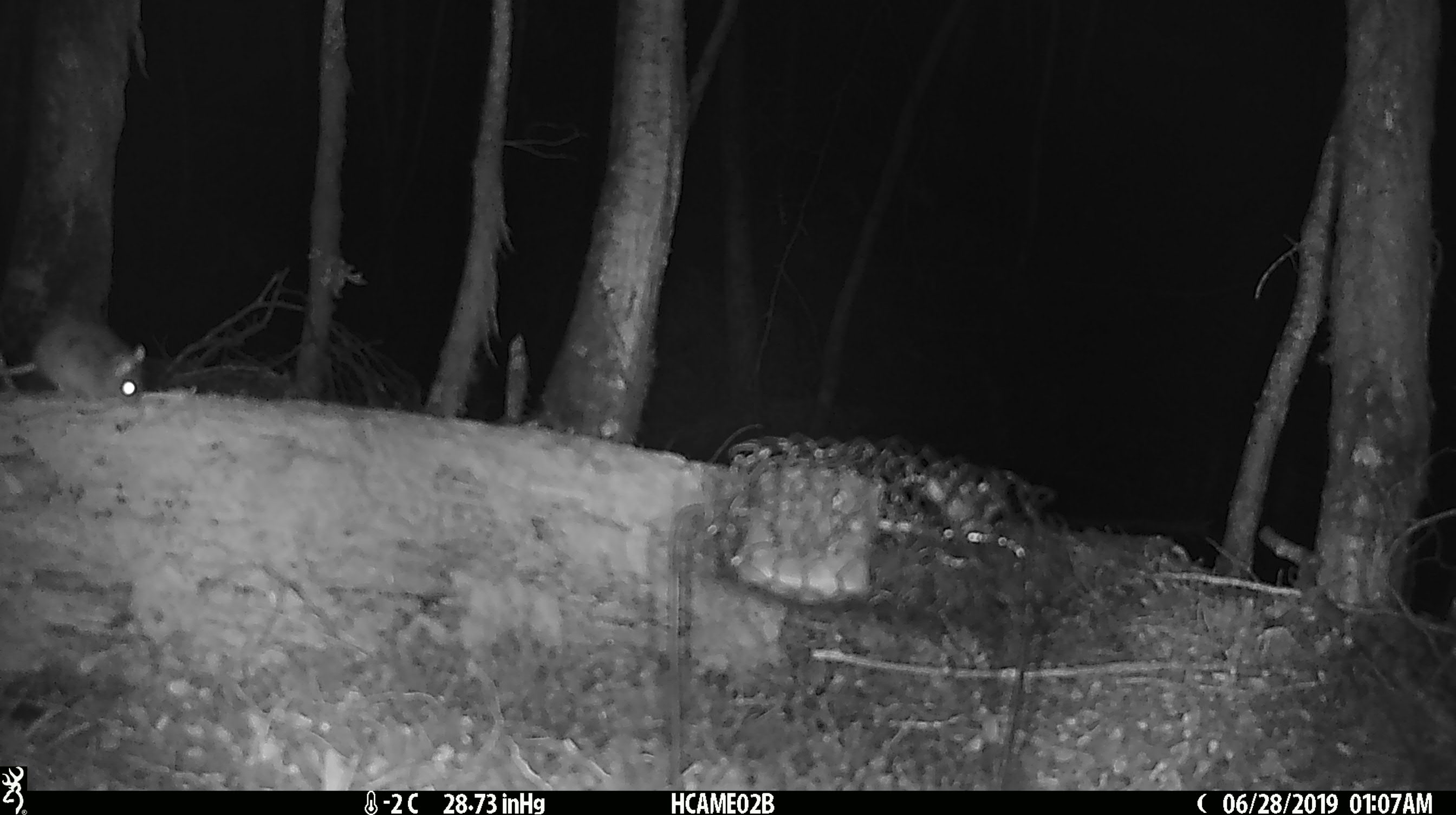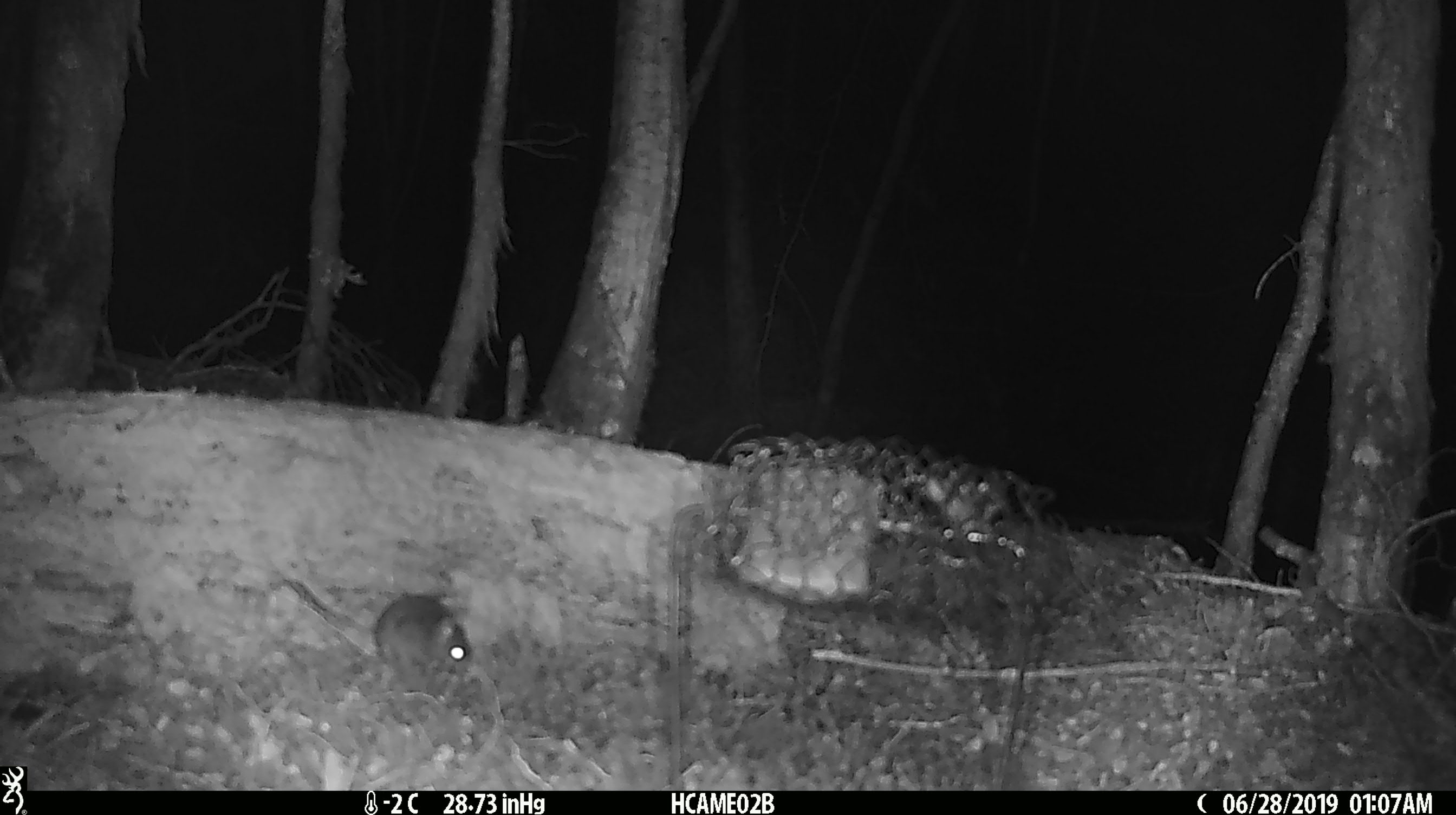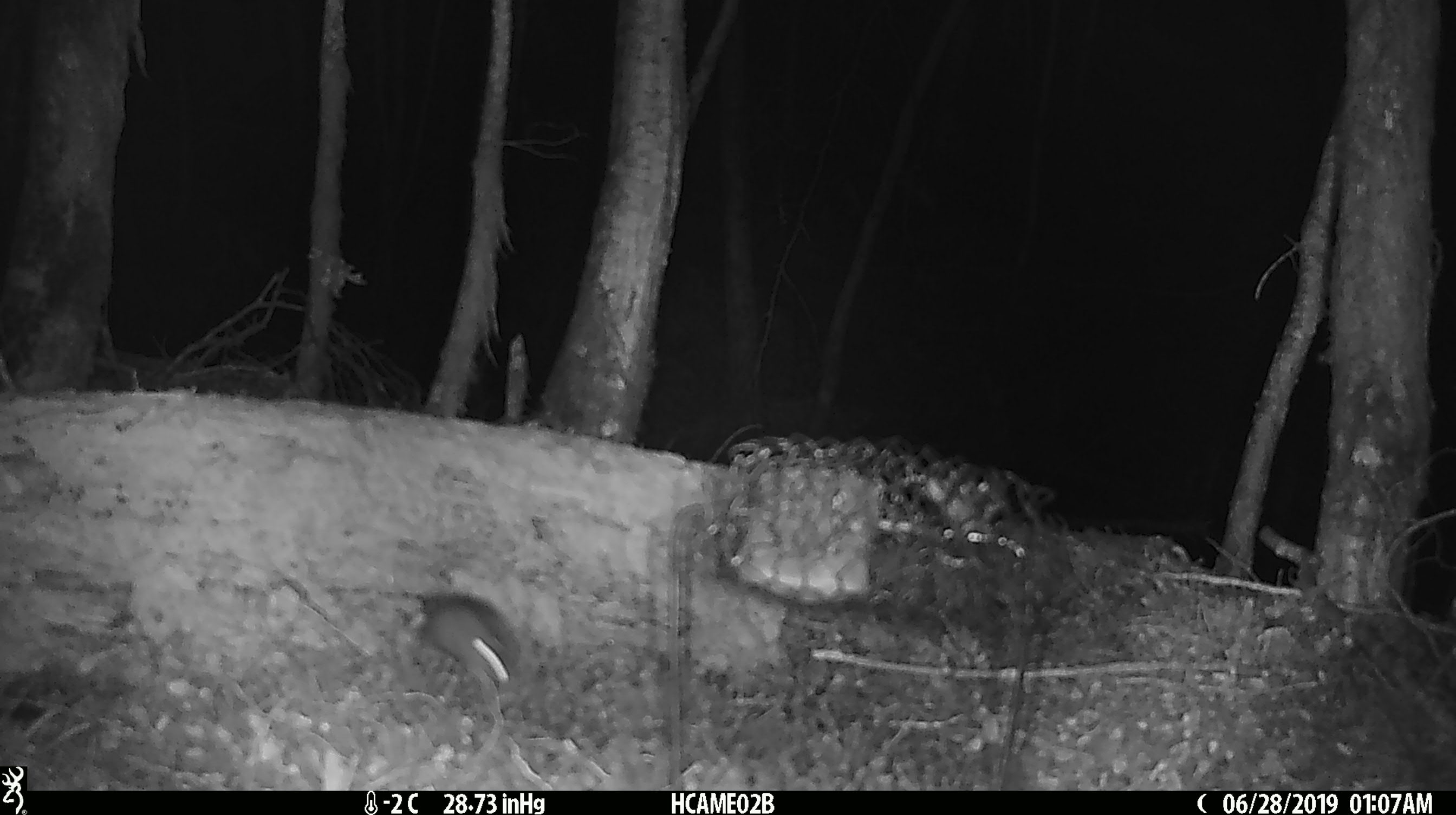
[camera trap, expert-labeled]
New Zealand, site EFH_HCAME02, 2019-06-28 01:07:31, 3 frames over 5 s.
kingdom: Animalia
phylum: Chordata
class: Mammalia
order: Rodentia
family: Muridae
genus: Mus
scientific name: Mus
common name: mouse